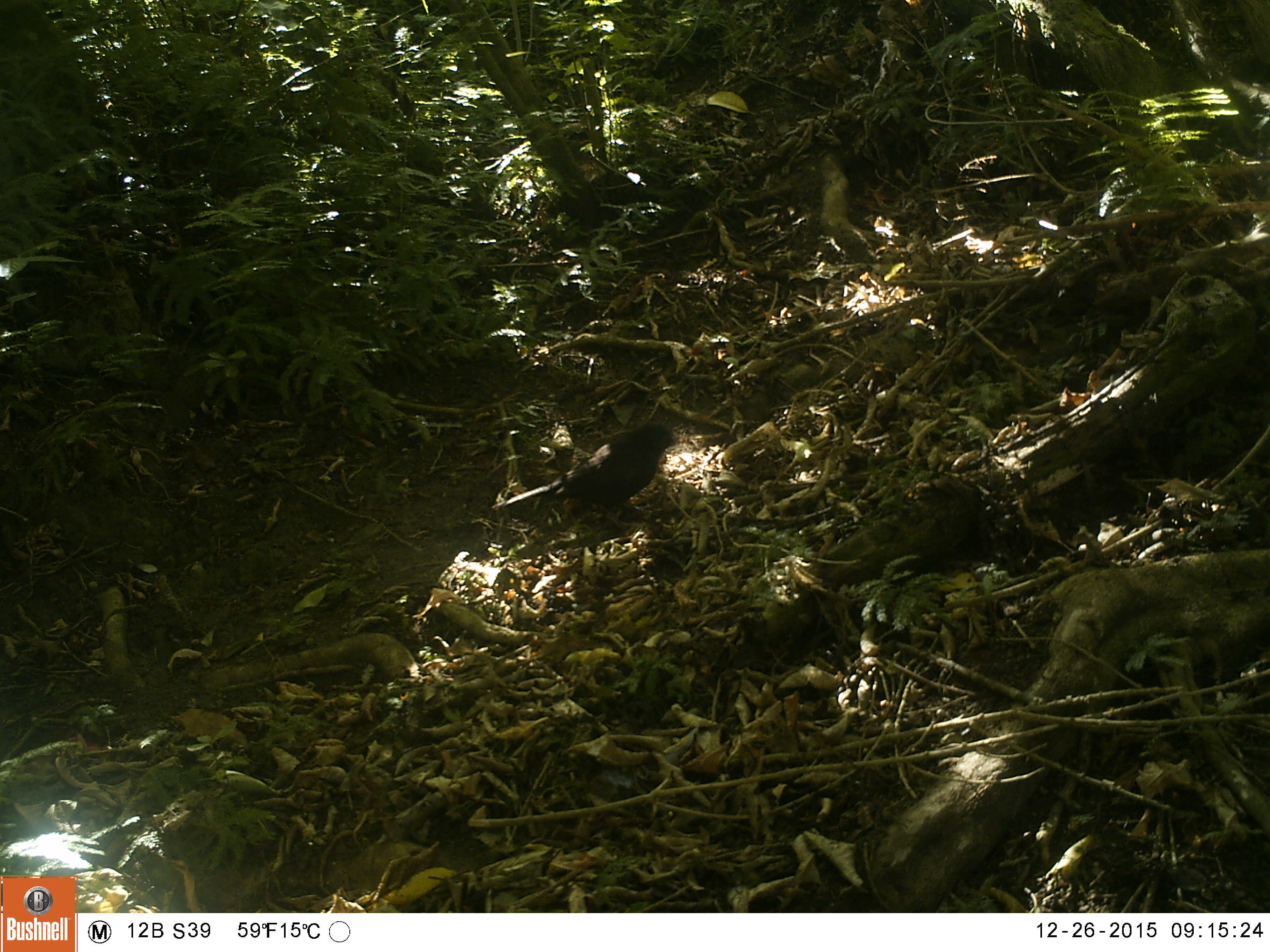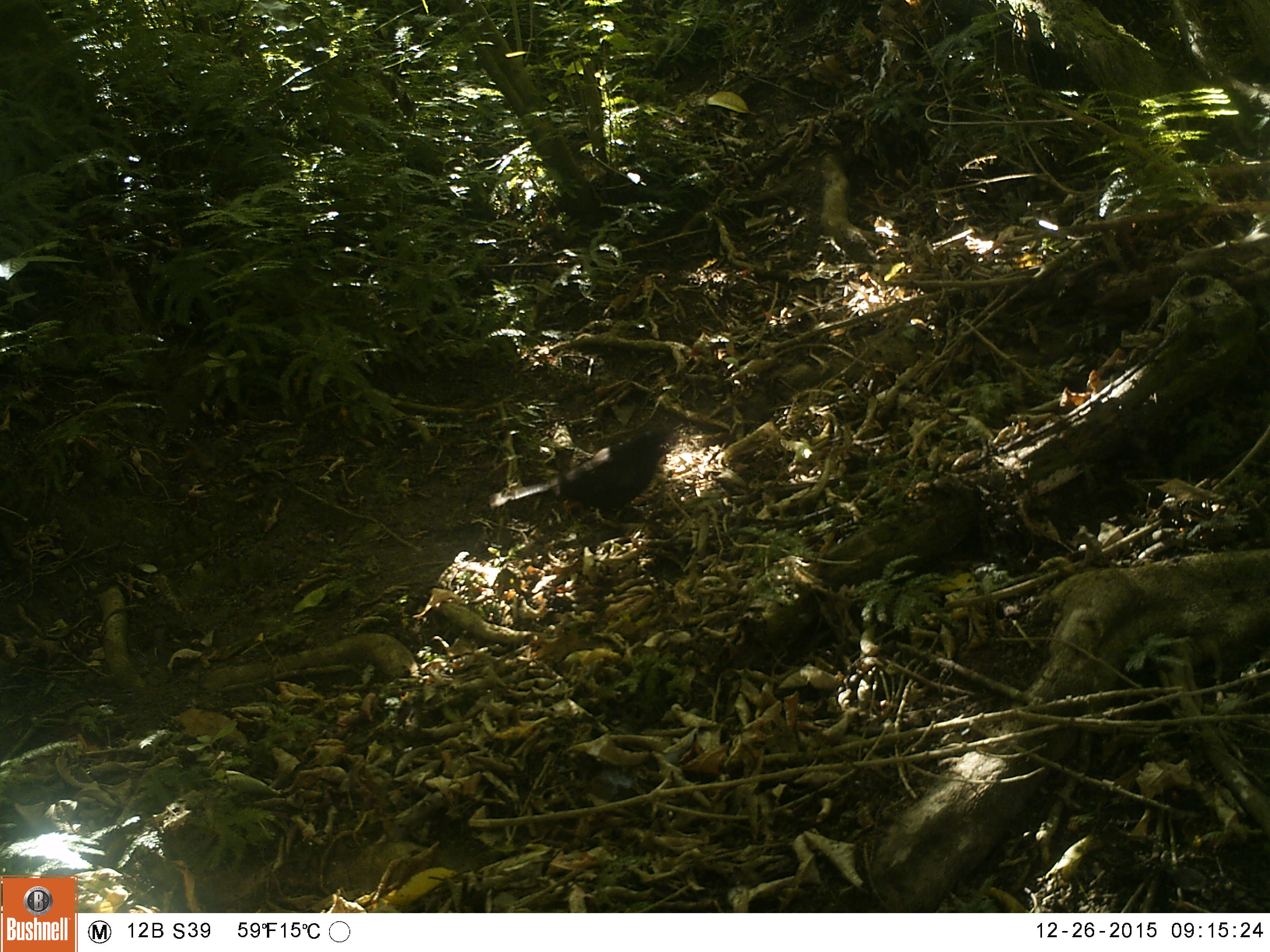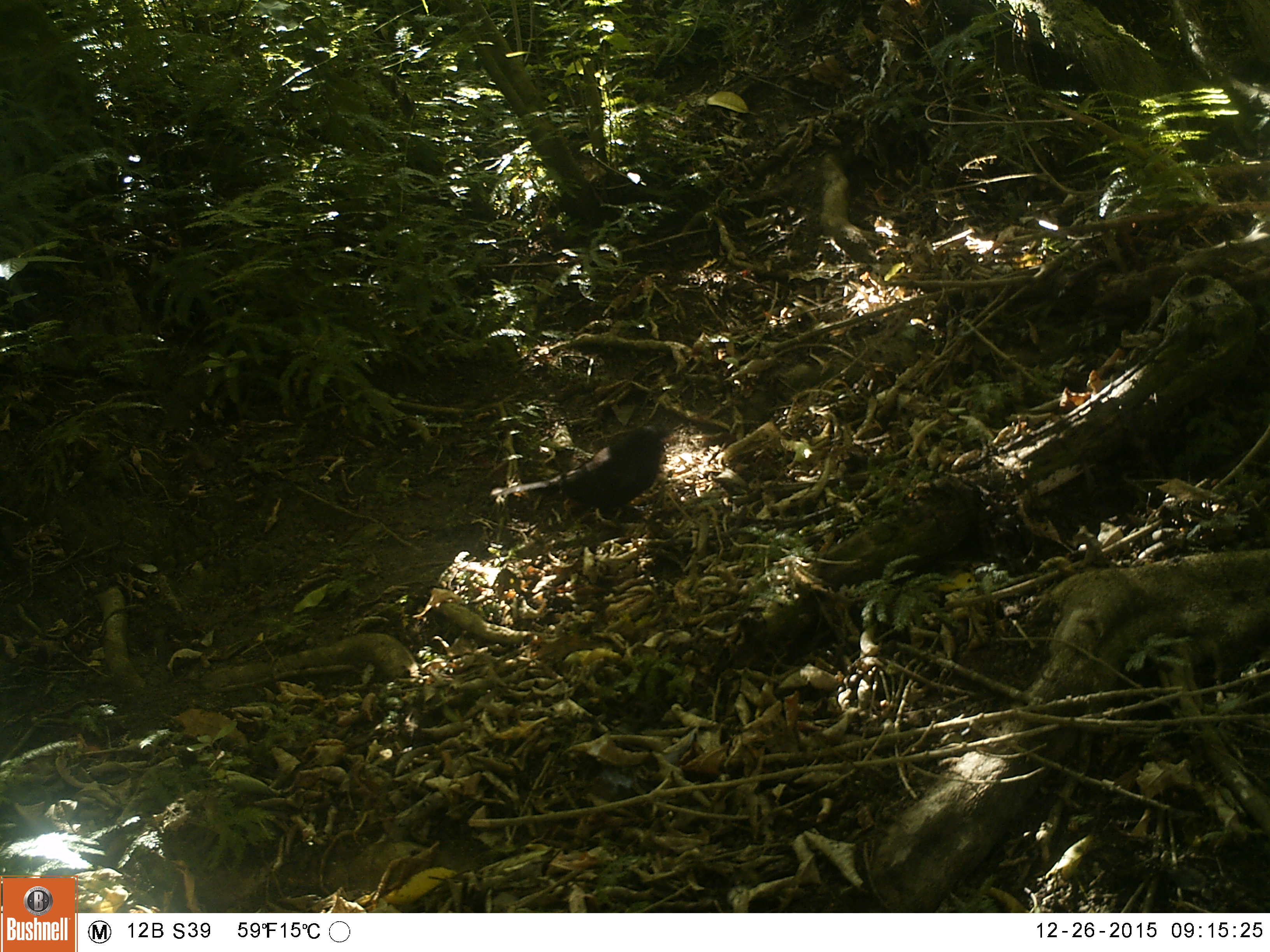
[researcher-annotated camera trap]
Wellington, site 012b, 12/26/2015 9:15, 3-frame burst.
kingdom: Animalia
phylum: Chordata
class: Aves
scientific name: Aves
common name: bird